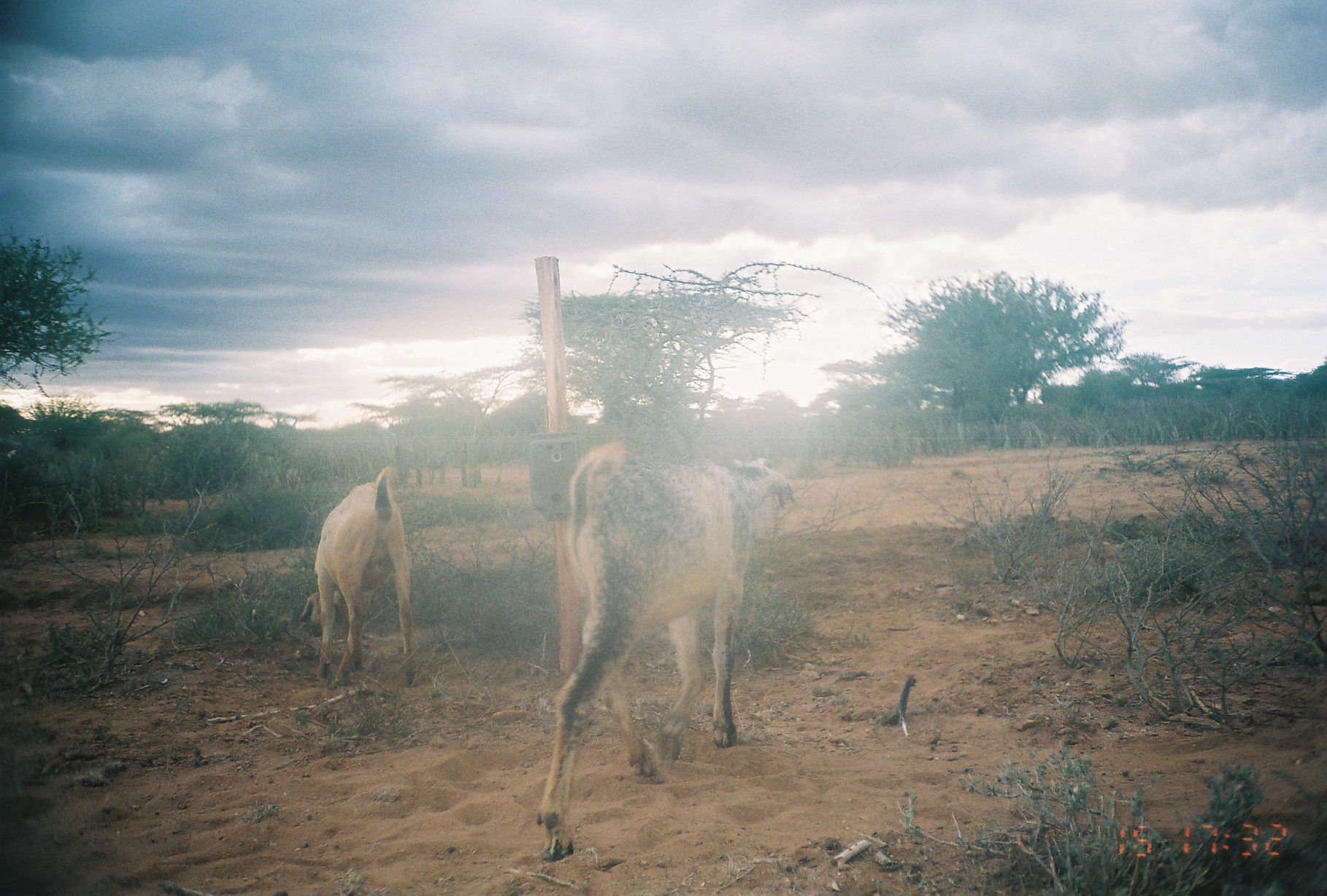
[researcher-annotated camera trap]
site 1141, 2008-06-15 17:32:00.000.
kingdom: Animalia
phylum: Chordata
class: Mammalia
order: Artiodactyla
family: Bovidae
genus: Capra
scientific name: Capra aegagrus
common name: wild goat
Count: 2.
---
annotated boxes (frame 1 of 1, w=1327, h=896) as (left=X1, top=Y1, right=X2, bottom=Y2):
capra aegagrus: (left=536, top=442, right=796, bottom=856); (left=298, top=465, right=420, bottom=686)